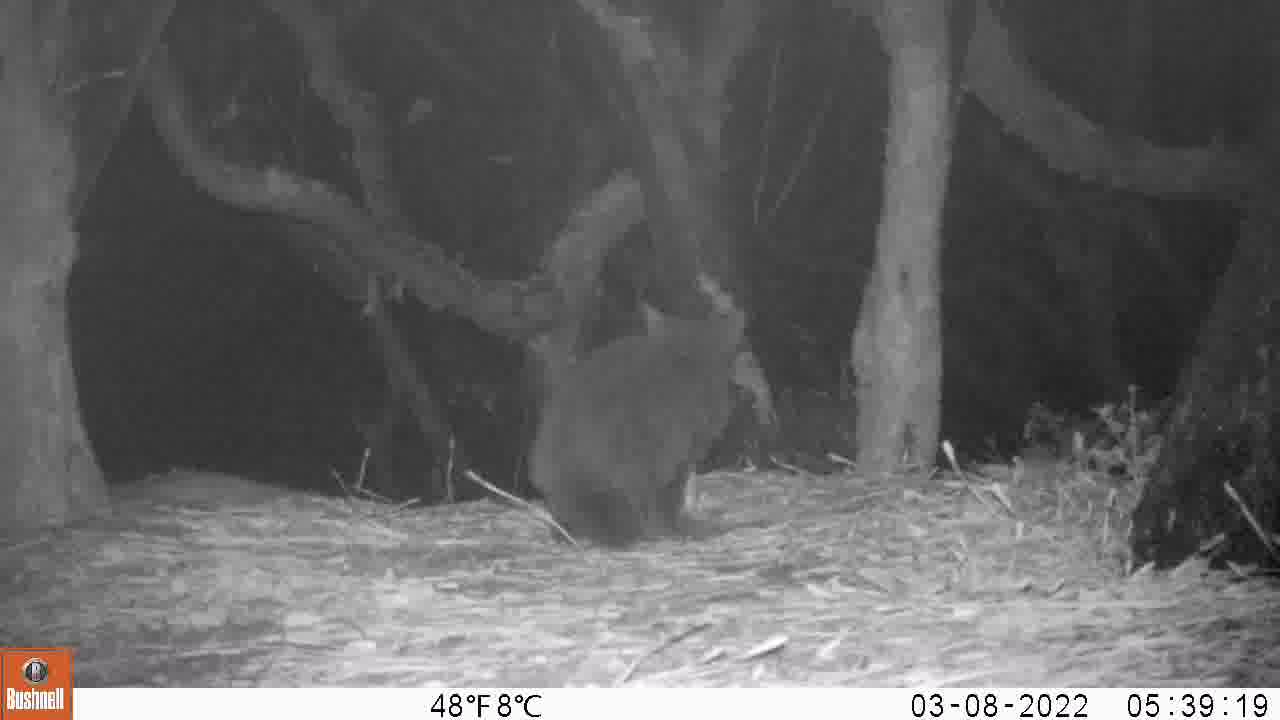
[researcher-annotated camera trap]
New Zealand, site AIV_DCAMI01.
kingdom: Animalia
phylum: Chordata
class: Mammalia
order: Carnivora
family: Felidae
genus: Felis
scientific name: Felis catus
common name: domestic cat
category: cat